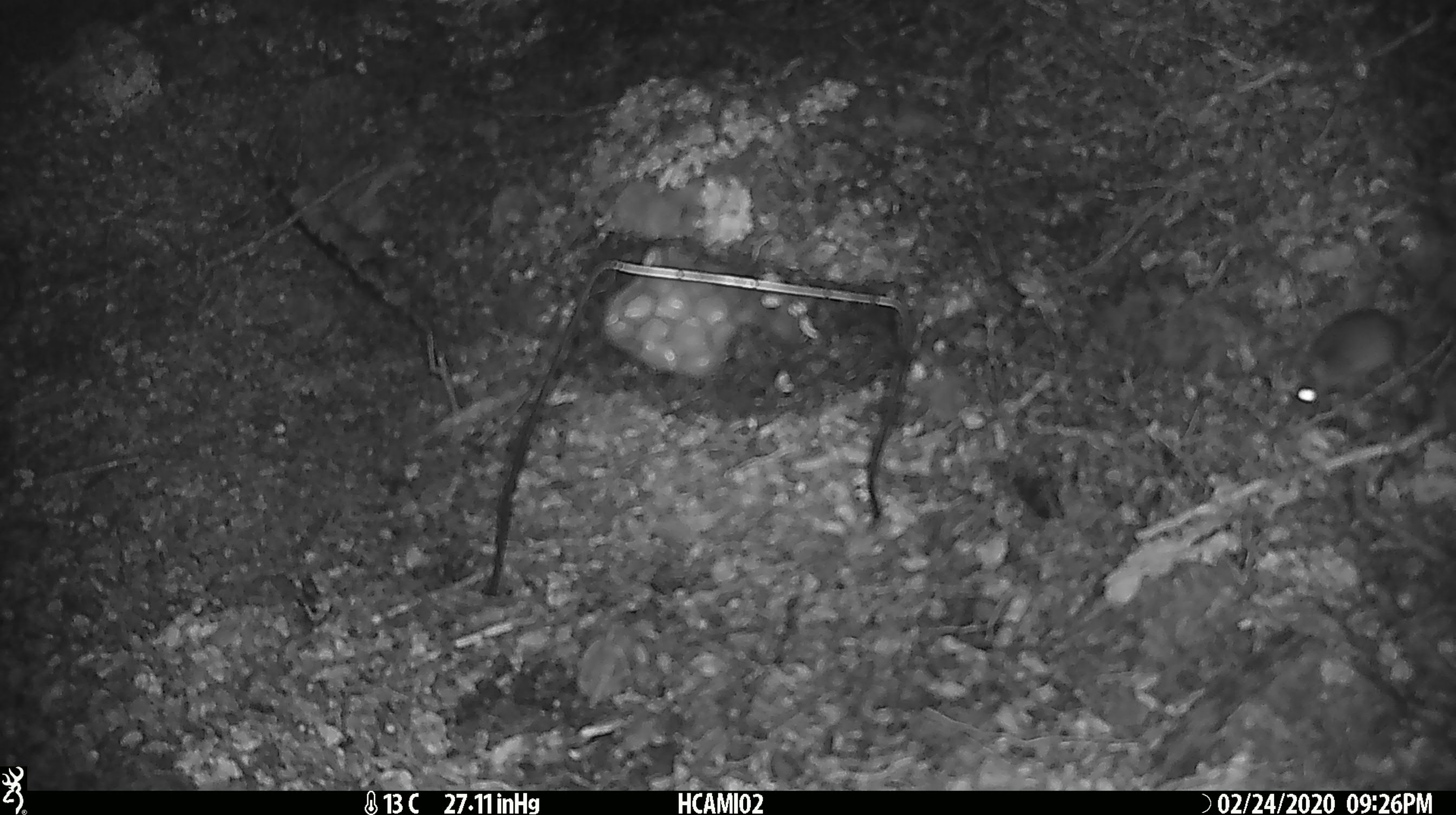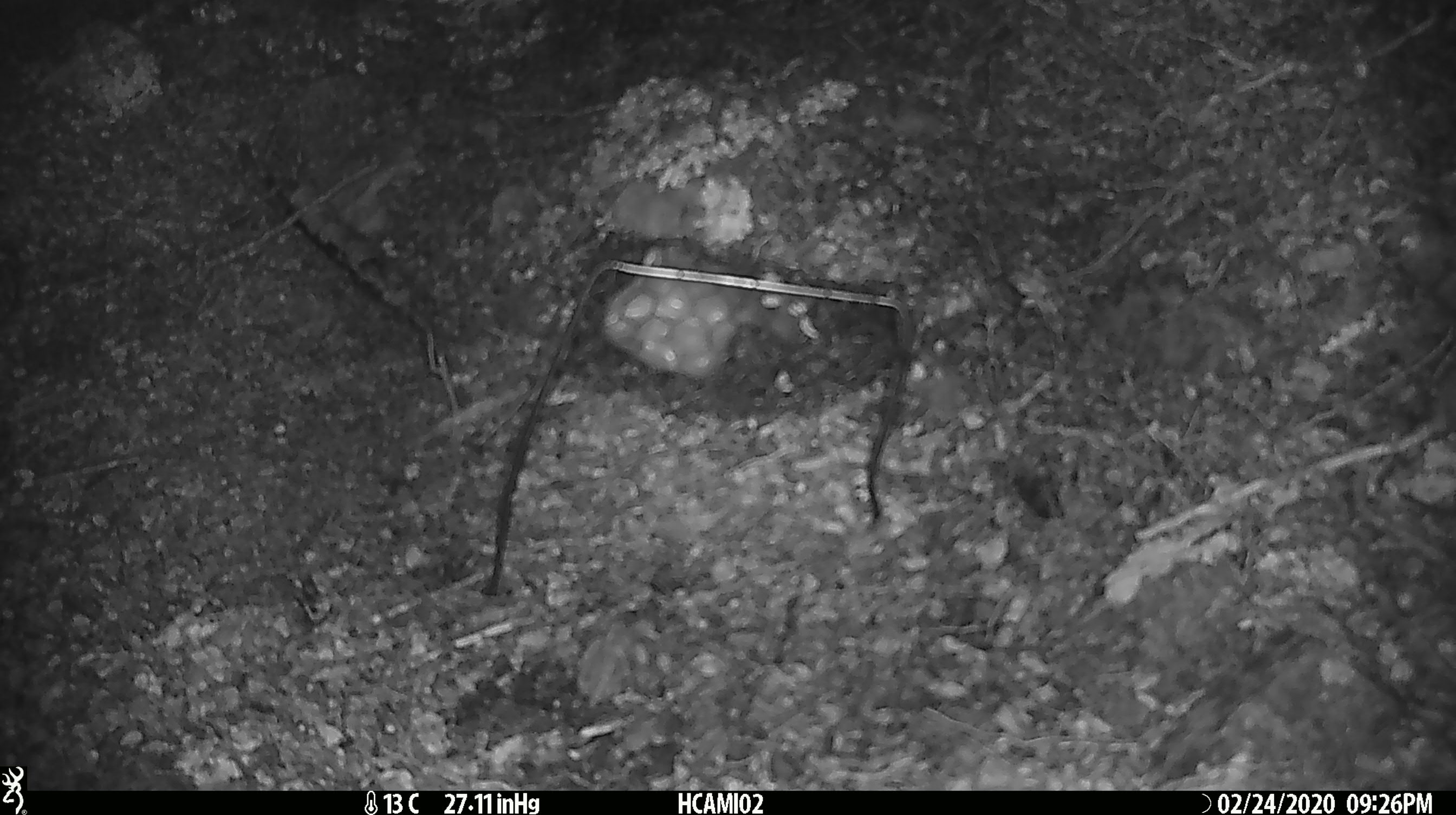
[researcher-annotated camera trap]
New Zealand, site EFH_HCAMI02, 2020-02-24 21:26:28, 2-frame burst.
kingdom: Animalia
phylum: Chordata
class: Mammalia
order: Rodentia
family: Muridae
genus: Mus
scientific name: Mus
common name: mouse